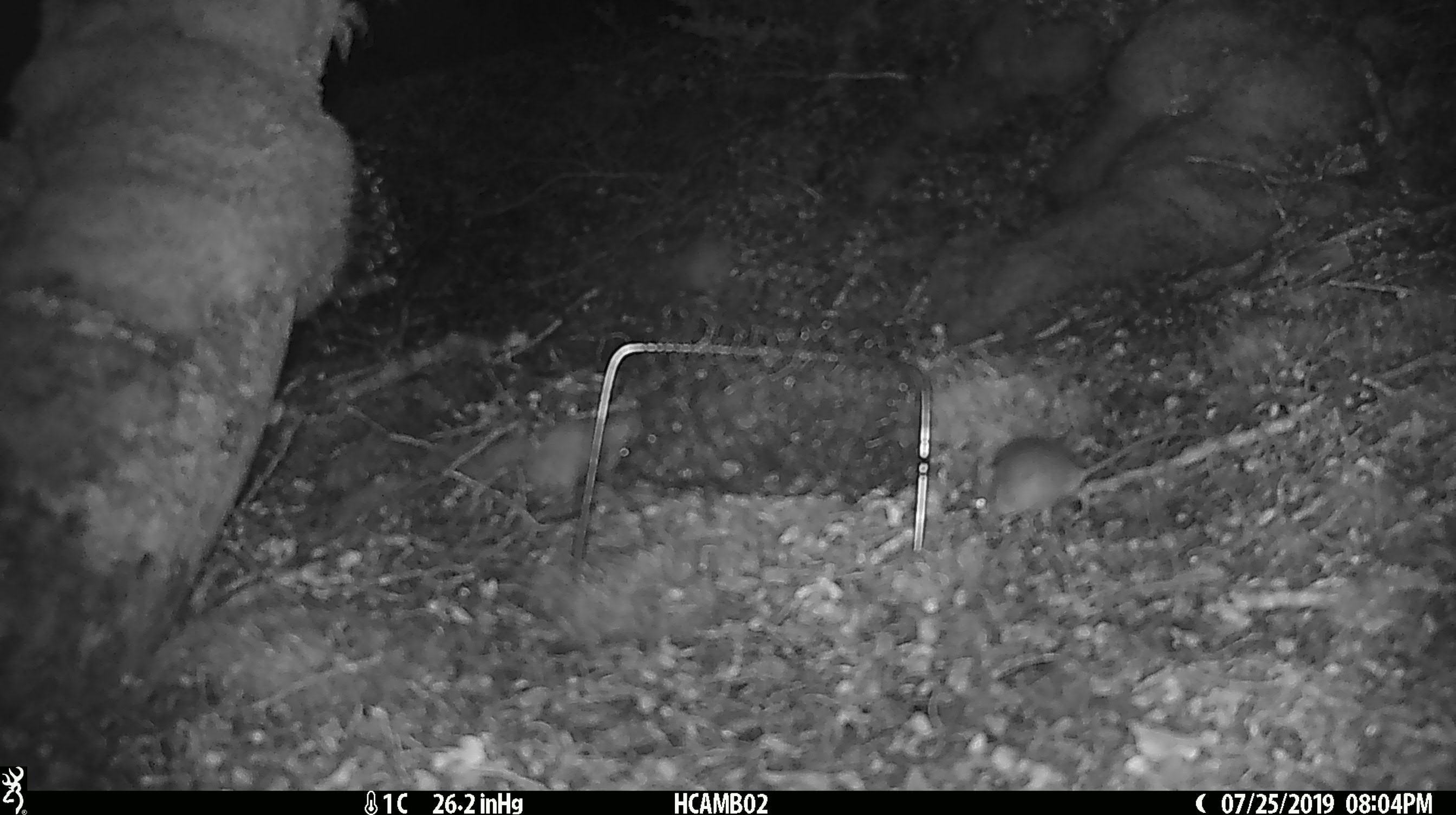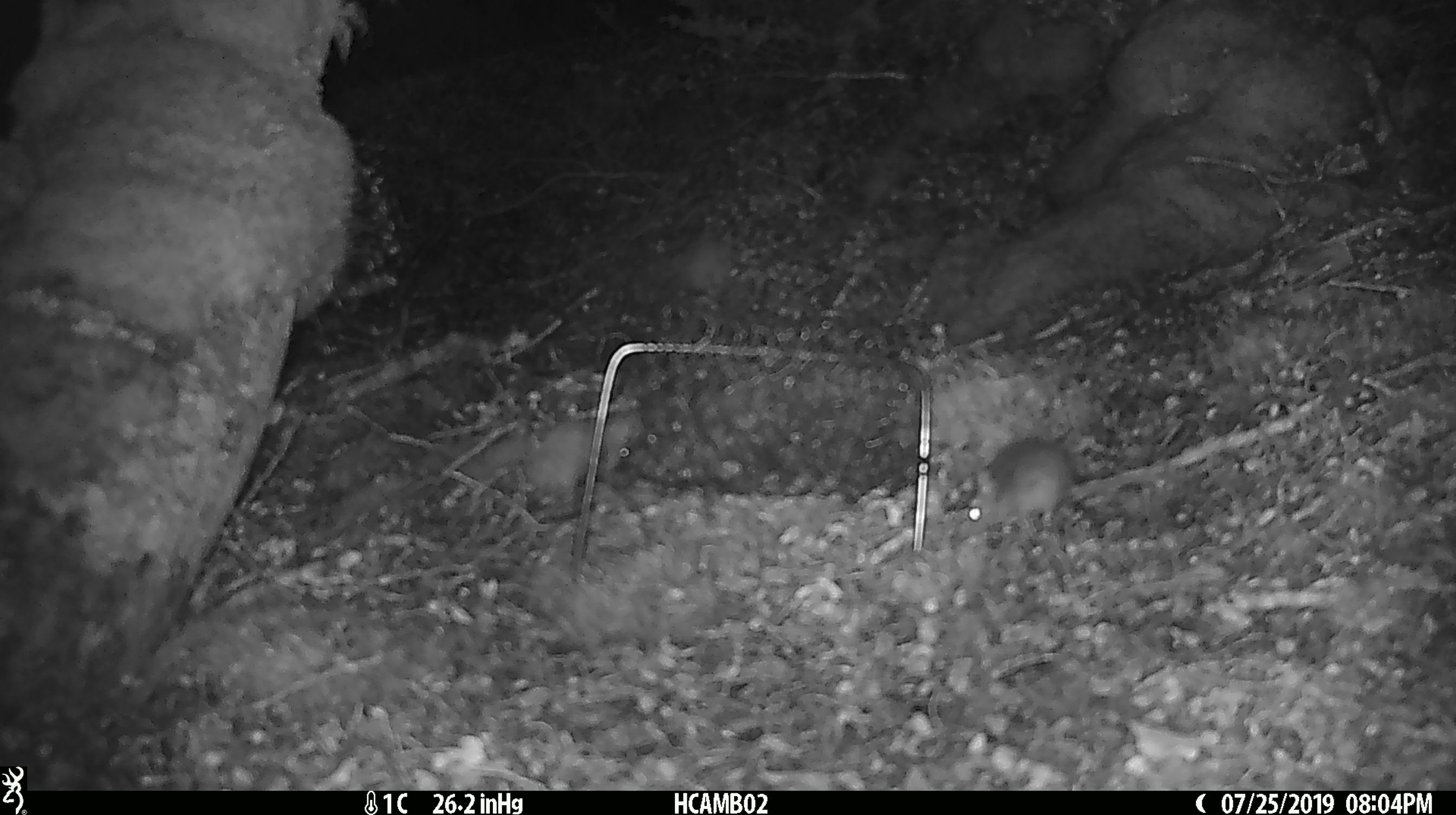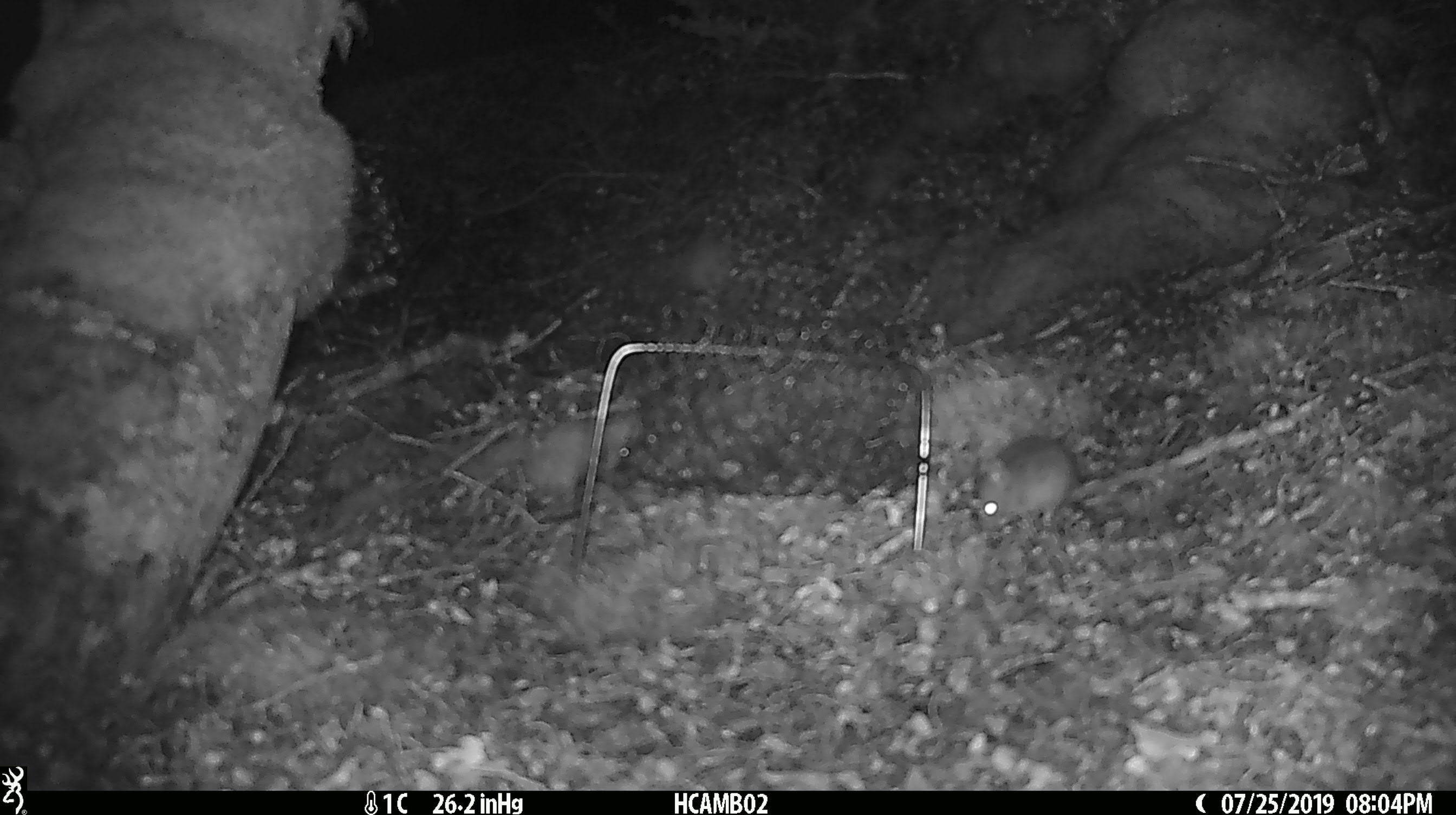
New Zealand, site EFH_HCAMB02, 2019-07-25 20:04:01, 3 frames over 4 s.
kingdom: Animalia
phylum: Chordata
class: Mammalia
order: Rodentia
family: Muridae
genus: Mus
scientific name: Mus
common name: mouse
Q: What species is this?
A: Mouse (Mus).